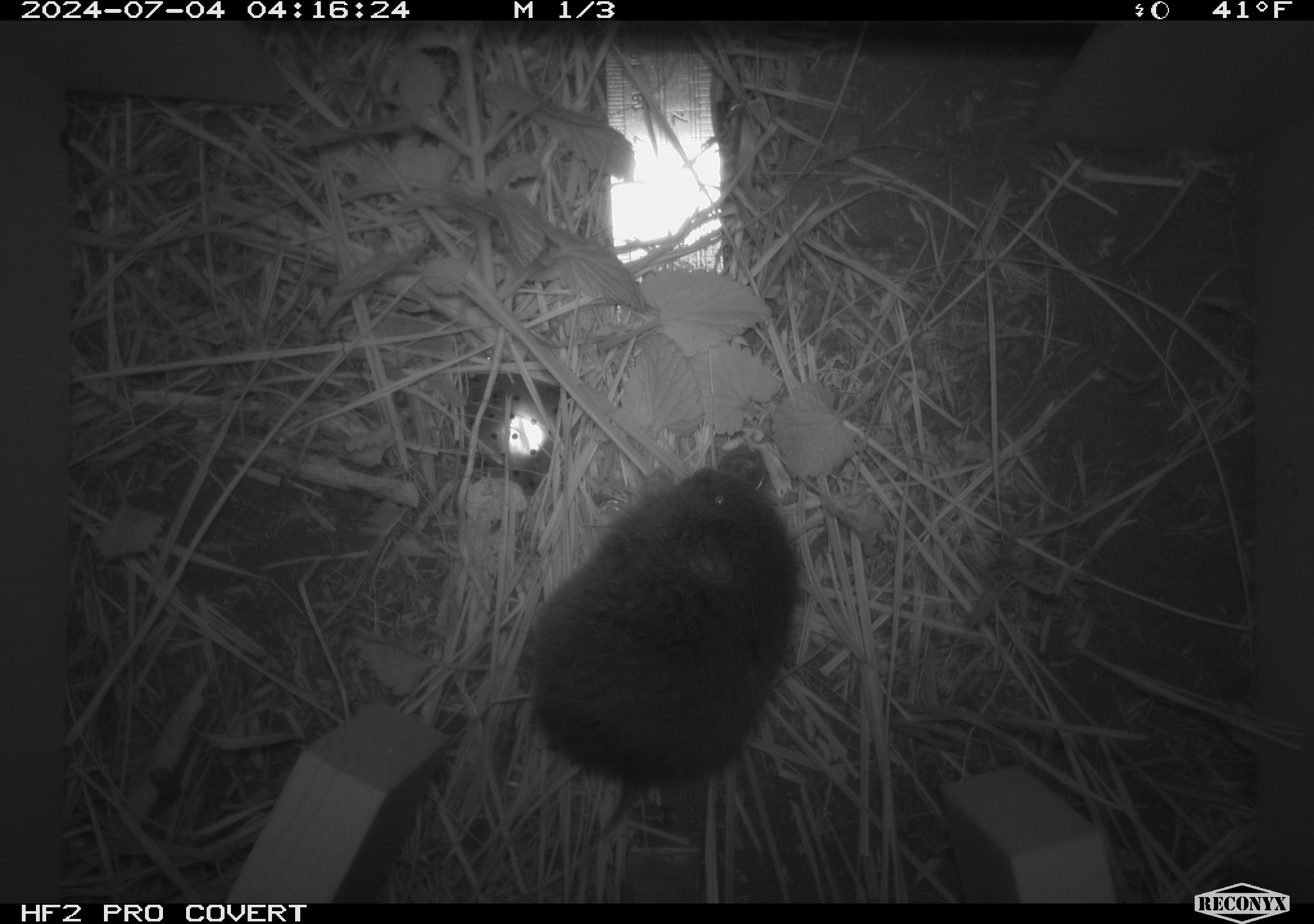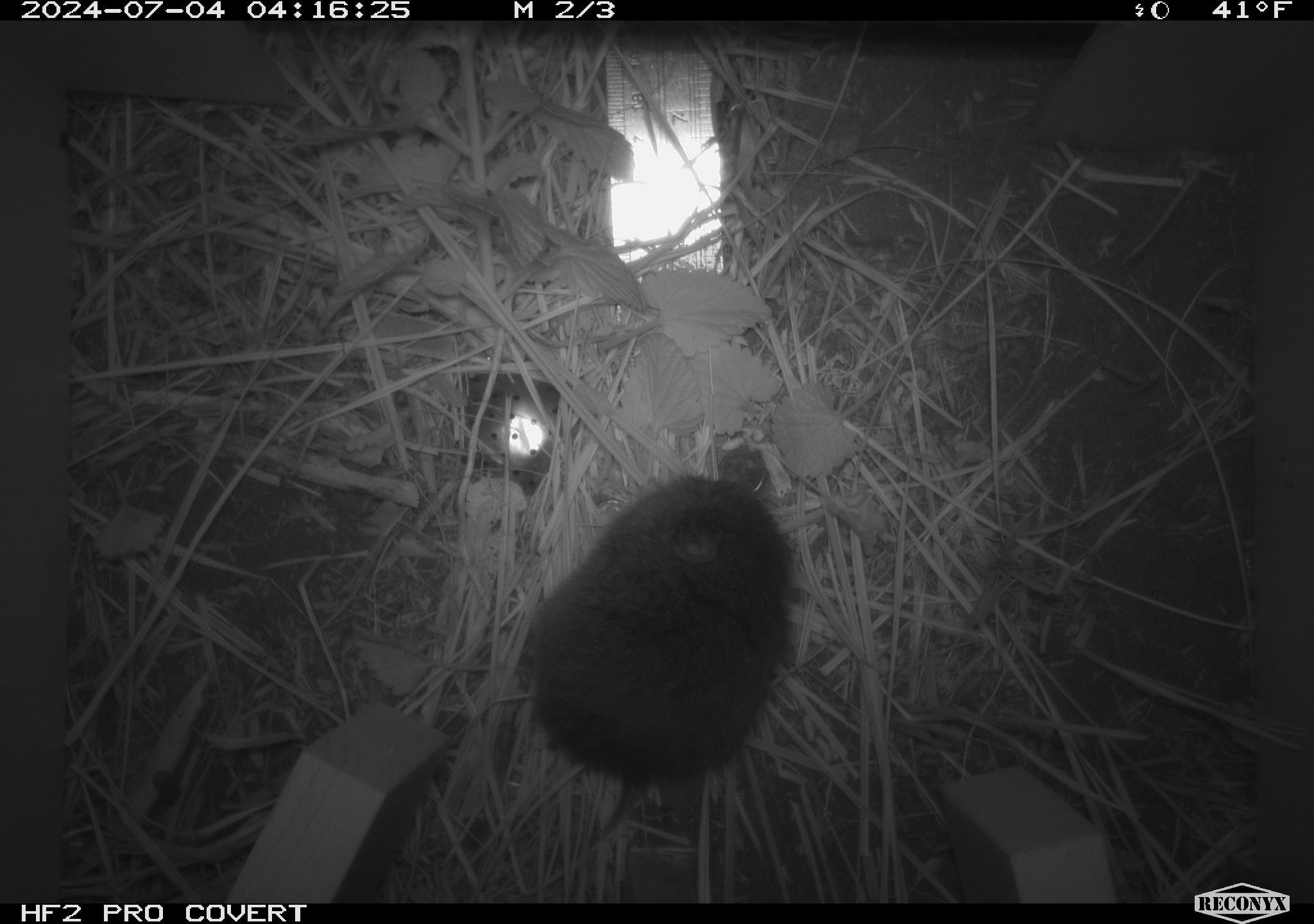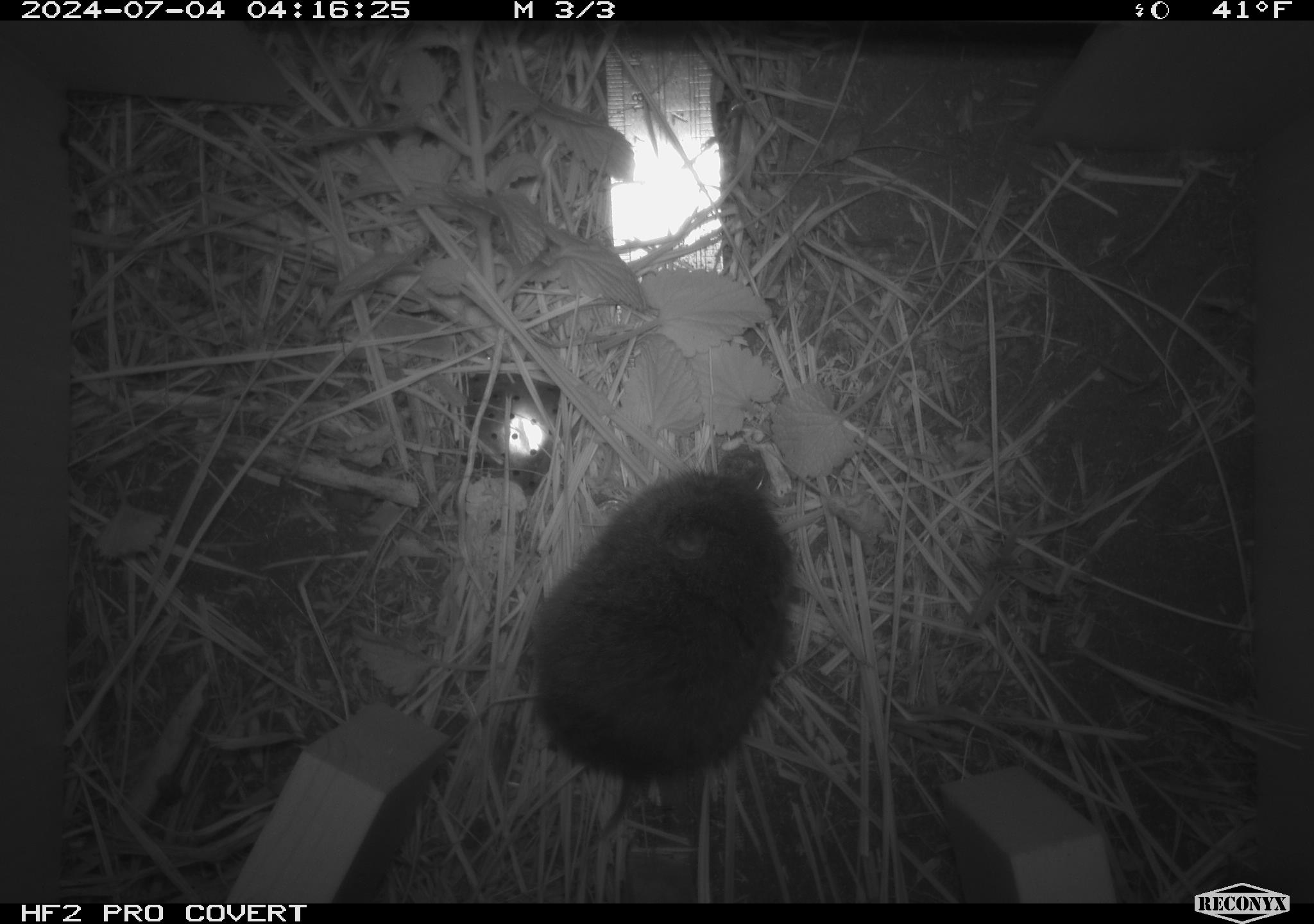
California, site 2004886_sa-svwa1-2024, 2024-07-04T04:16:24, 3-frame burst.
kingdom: Animalia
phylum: Chordata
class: Mammalia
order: Rodentia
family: Cricetidae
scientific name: Arvicolinae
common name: voles, lemmings, and muskrats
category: arvicolinae subfamily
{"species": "arvicolinae subfamily (voles, lemmings, and muskrats) (Arvicolinae)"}